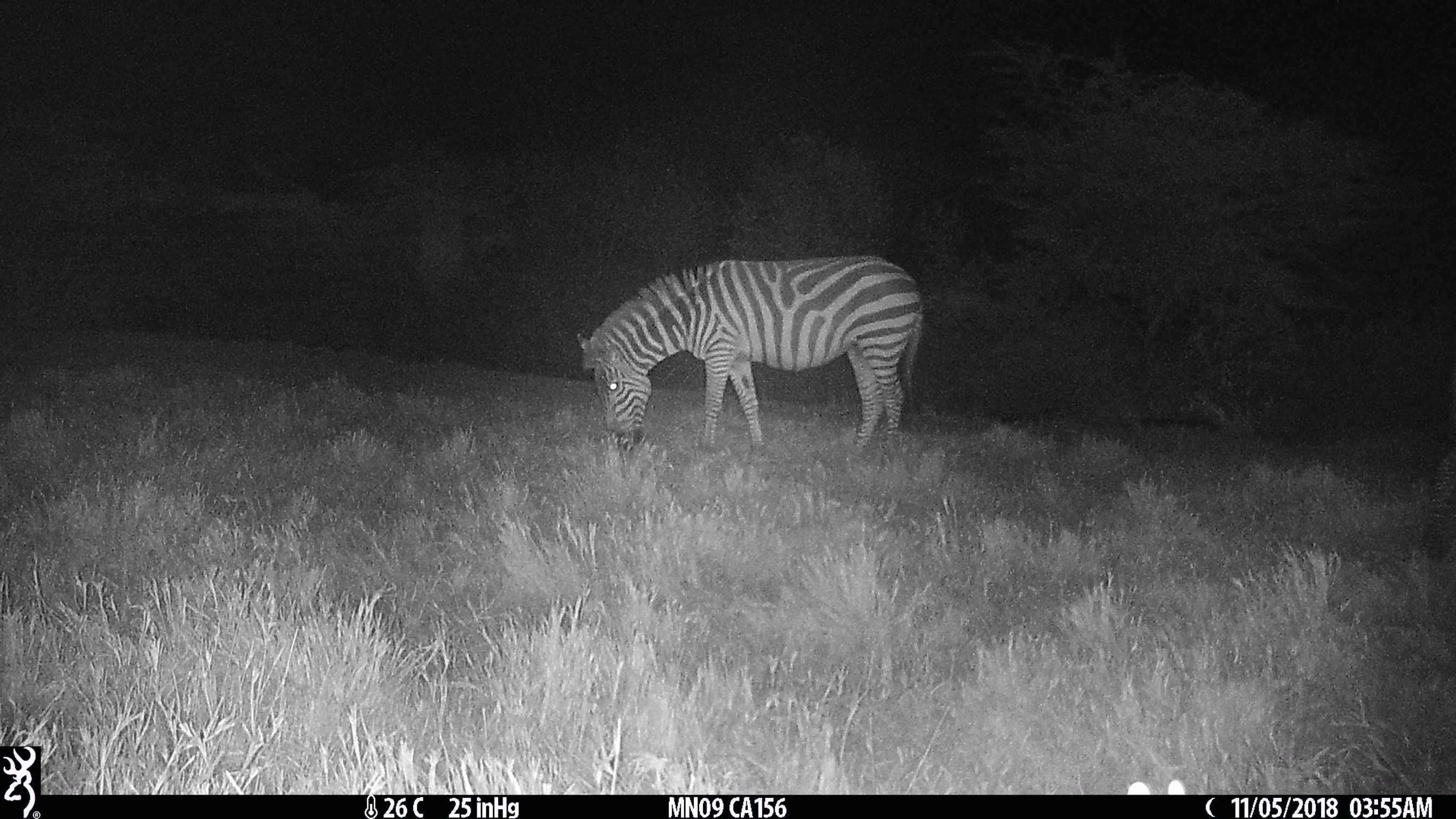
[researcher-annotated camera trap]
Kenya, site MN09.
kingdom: Animalia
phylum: Chordata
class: Mammalia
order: Perissodactyla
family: Equidae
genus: Equus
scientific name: Equus quagga burchellii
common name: burchell's zebra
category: zebra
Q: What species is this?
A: Zebra (burchell's zebra) (Equus quagga burchellii).